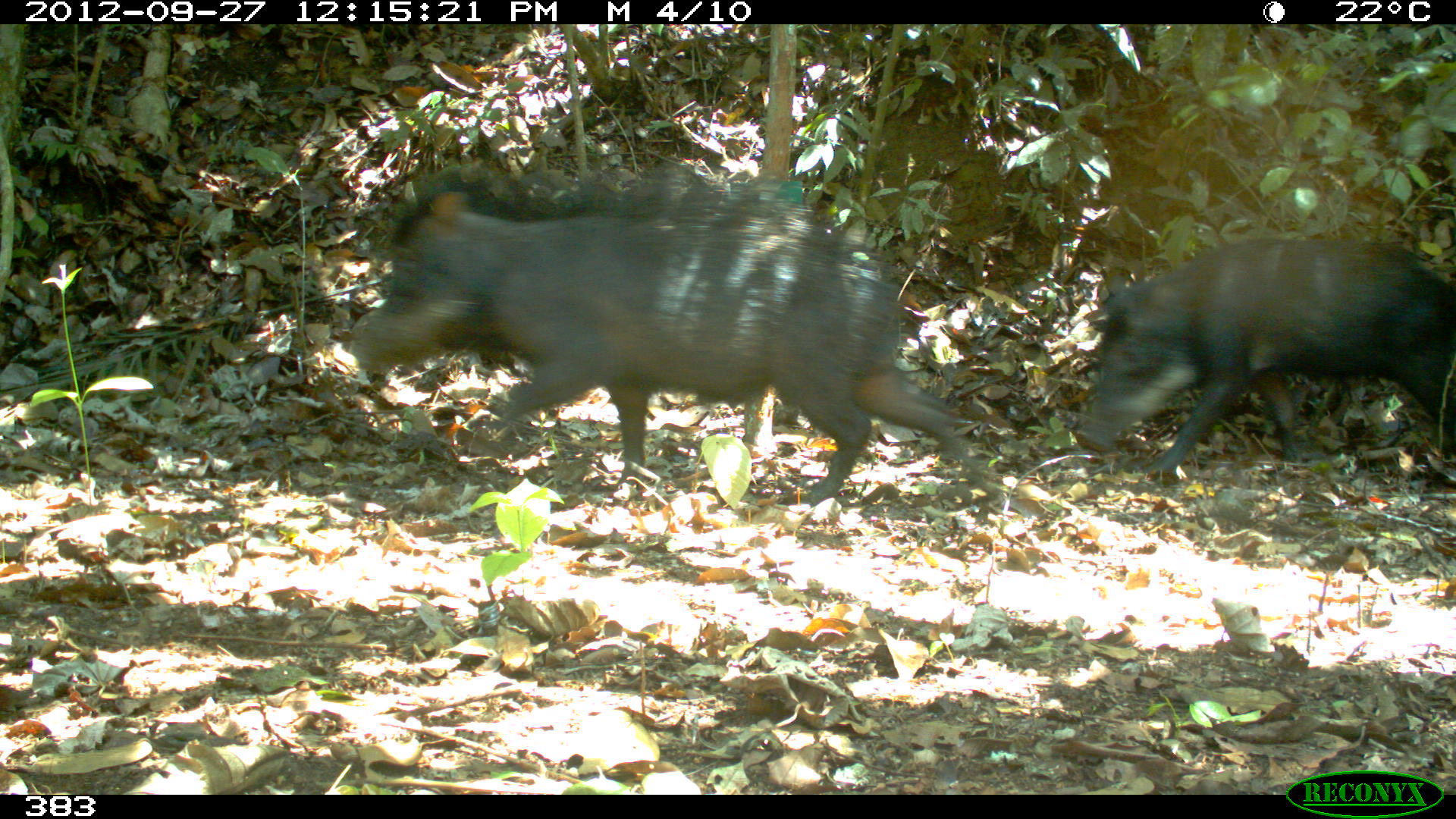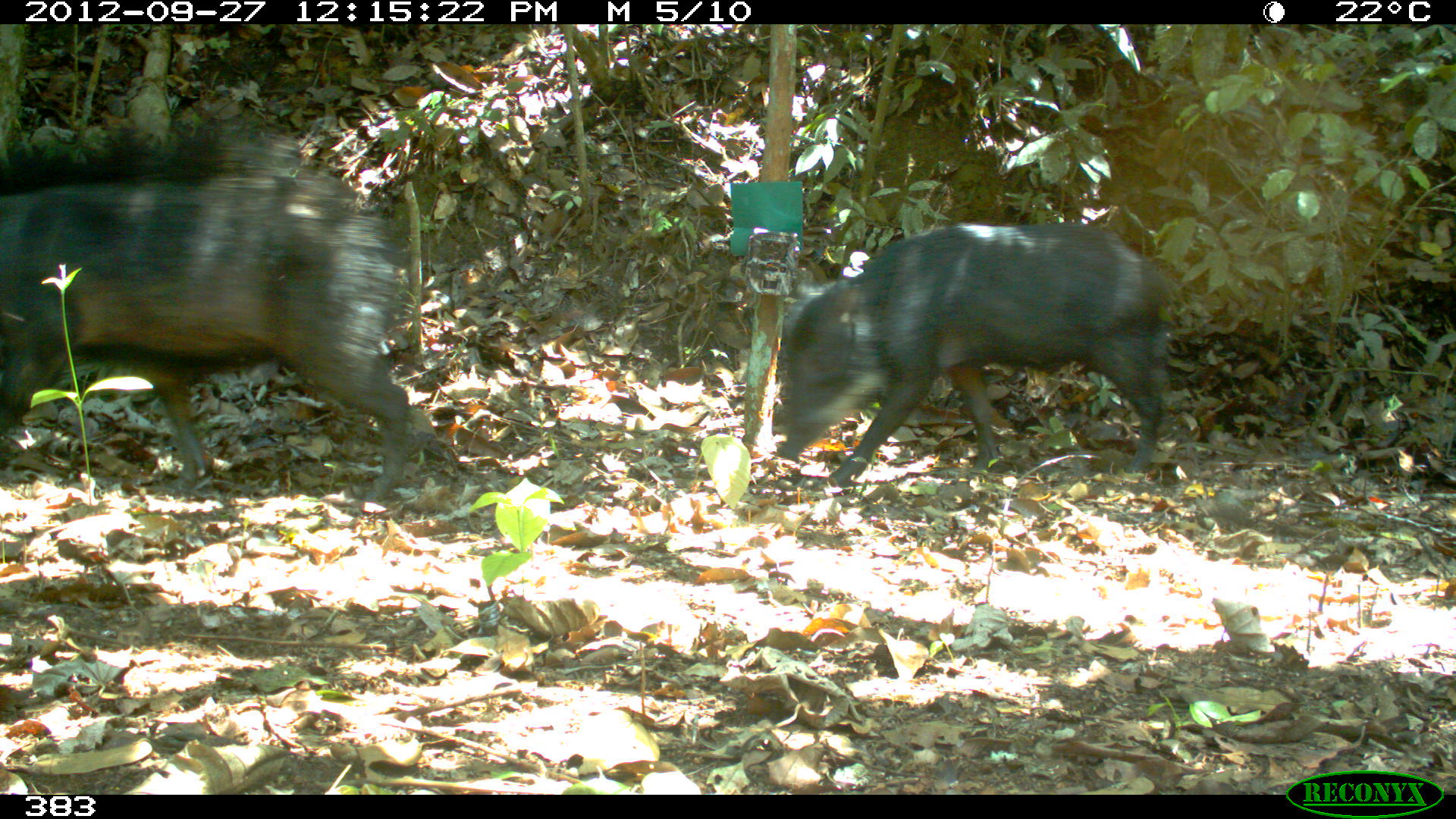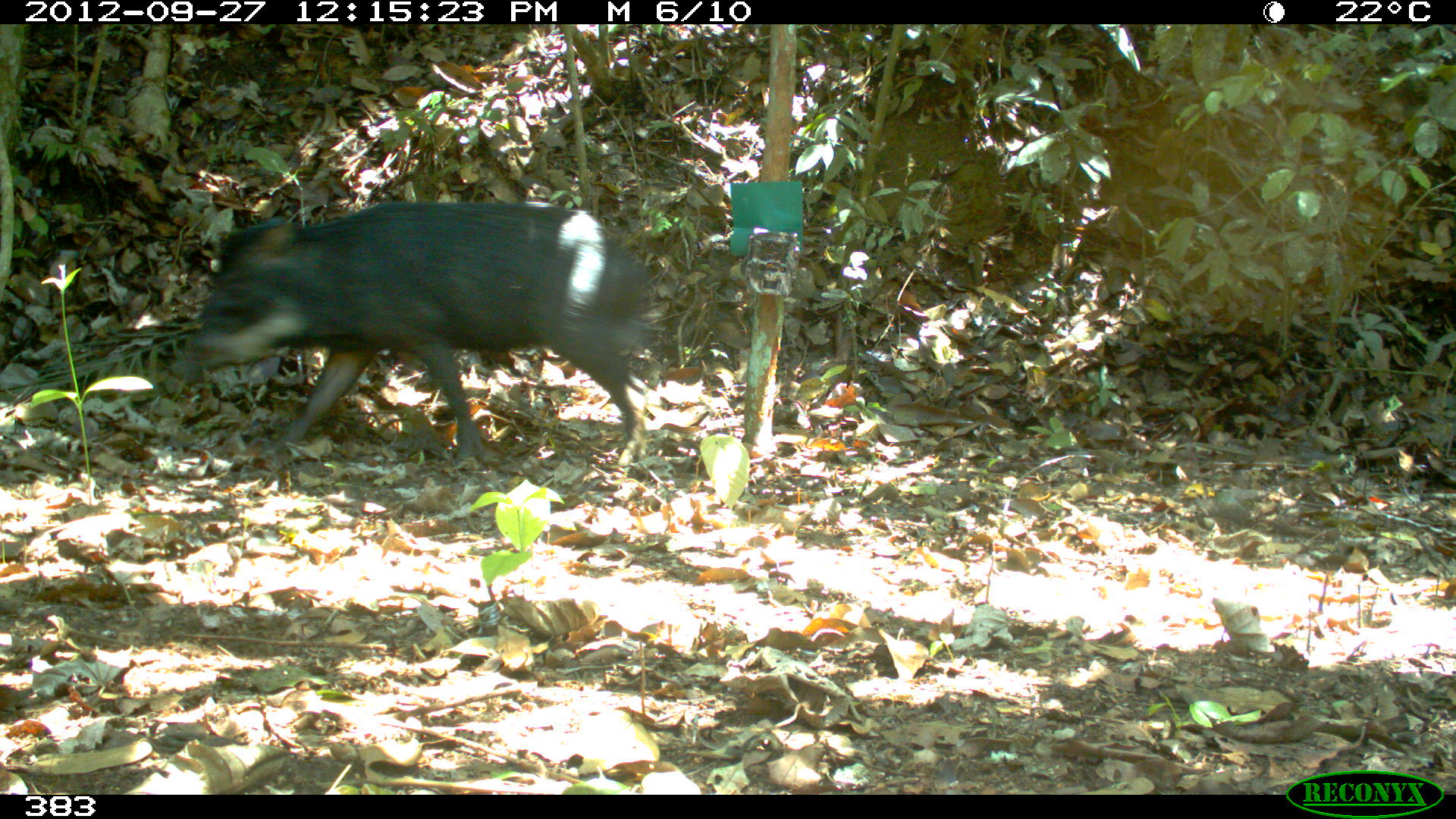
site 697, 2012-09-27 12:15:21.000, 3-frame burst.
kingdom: Animalia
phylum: Chordata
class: Mammalia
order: Artiodactyla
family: Tayassuidae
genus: Tayassu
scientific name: Tayassu pecari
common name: white-lipped peccary